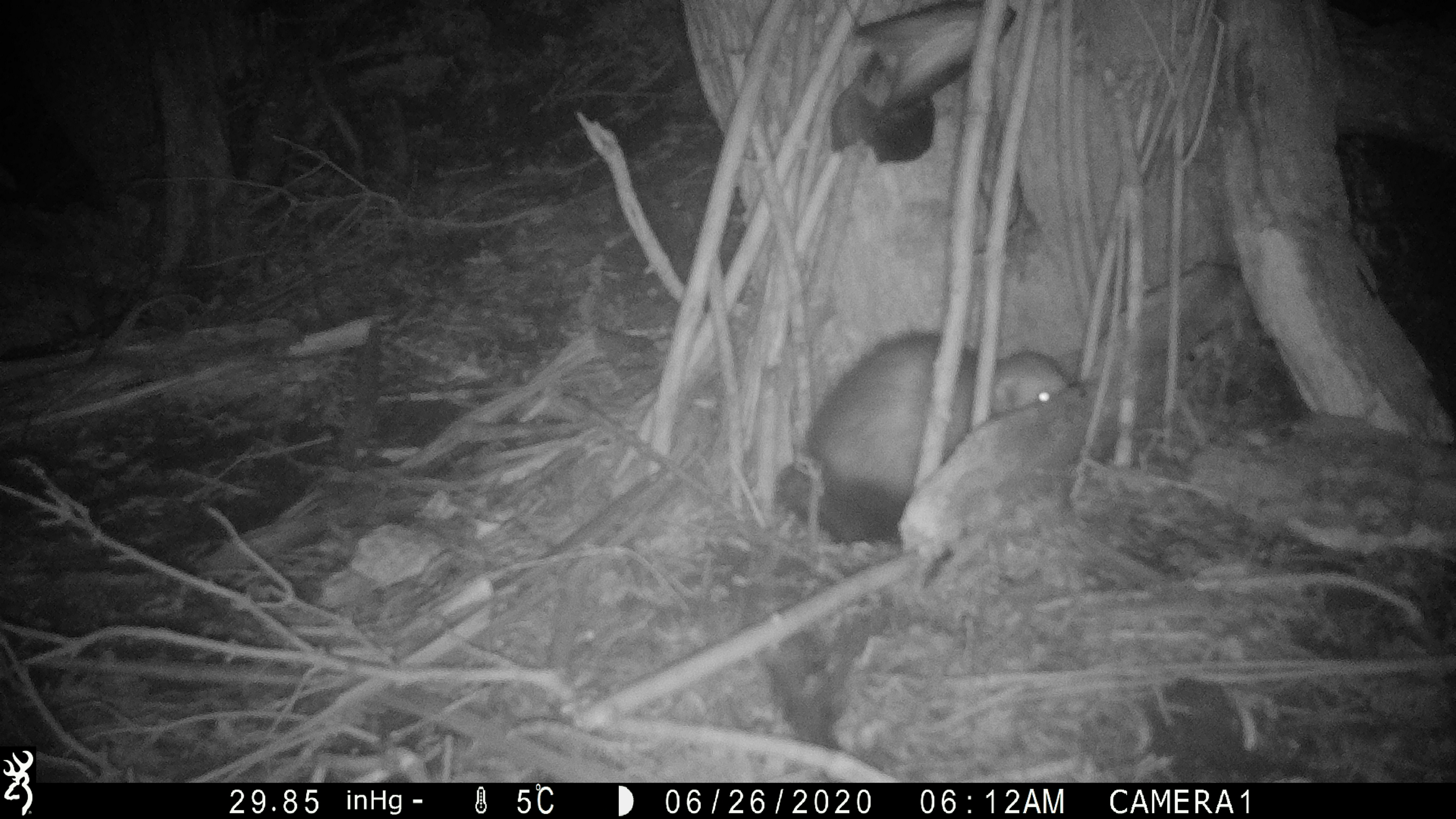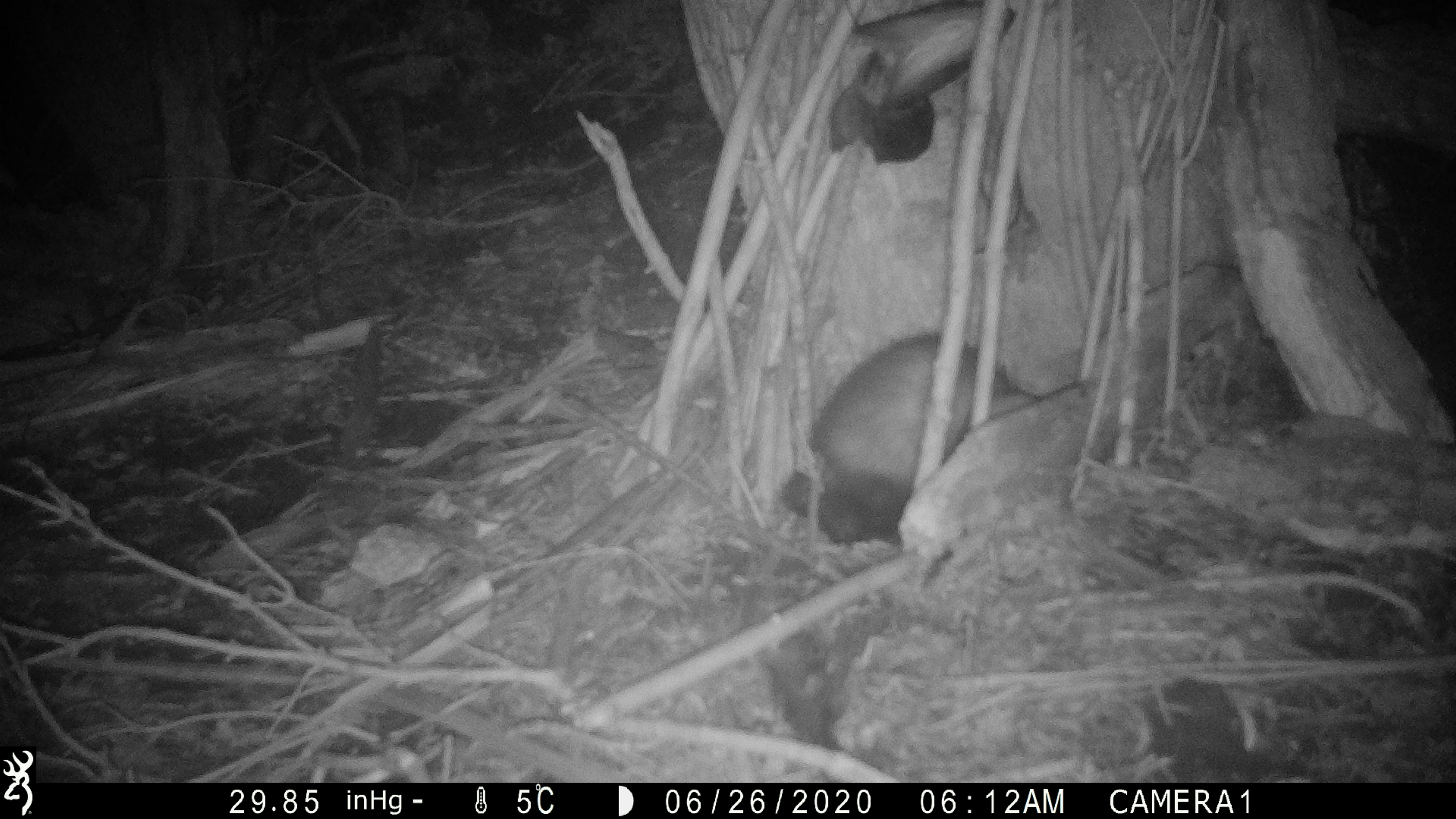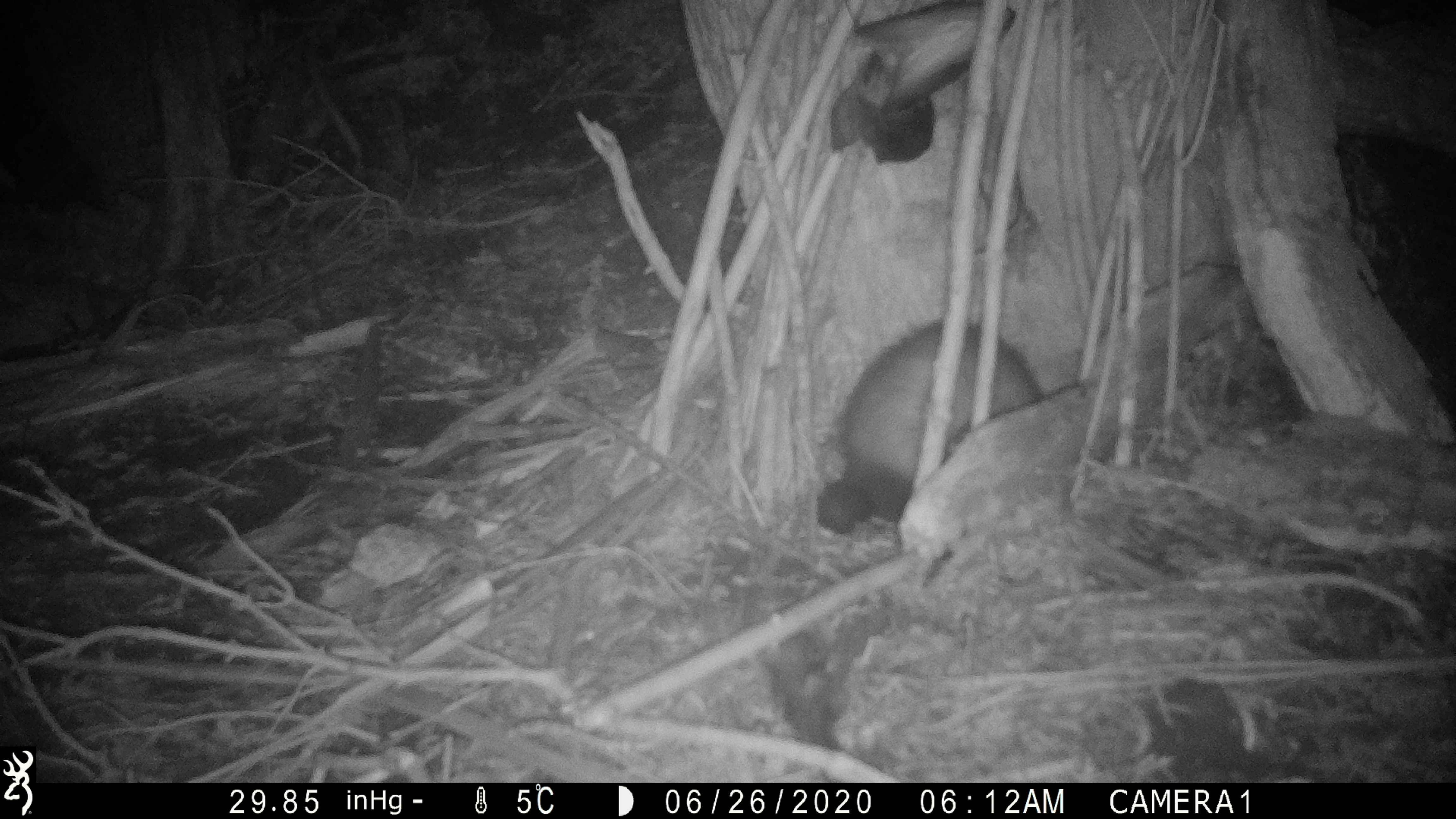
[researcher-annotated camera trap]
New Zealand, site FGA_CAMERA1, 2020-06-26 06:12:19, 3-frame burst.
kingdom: Animalia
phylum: Chordata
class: Mammalia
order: Carnivora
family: Mustelidae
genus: Mustela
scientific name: Mustela furo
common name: ferret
Ferret (Mustela furo).